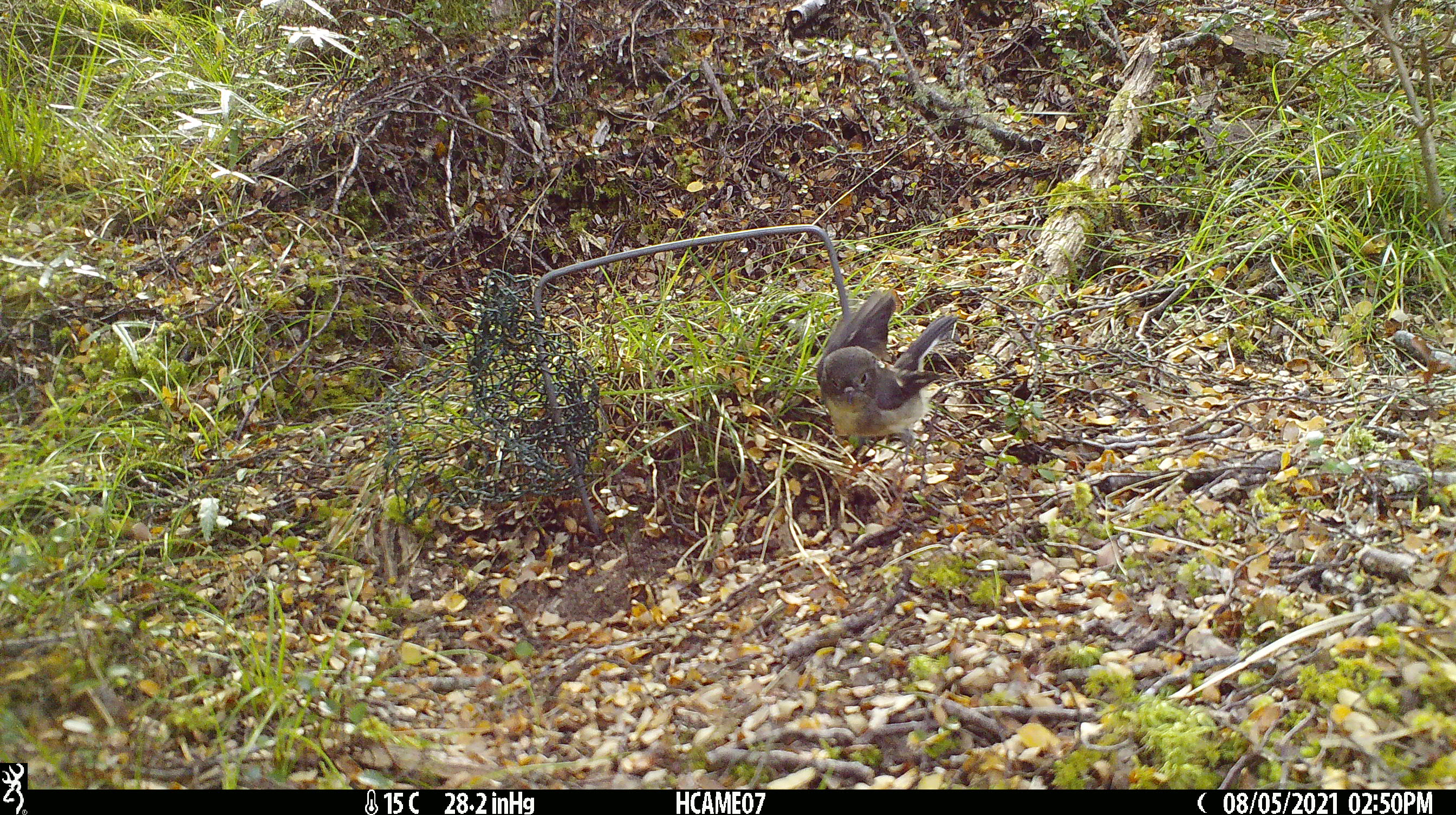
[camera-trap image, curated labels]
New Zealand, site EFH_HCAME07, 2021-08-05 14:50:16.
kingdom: Animalia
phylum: Chordata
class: Aves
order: Passeriformes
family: Petroicidae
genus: Petroica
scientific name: Petroica macrocephala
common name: tomtit